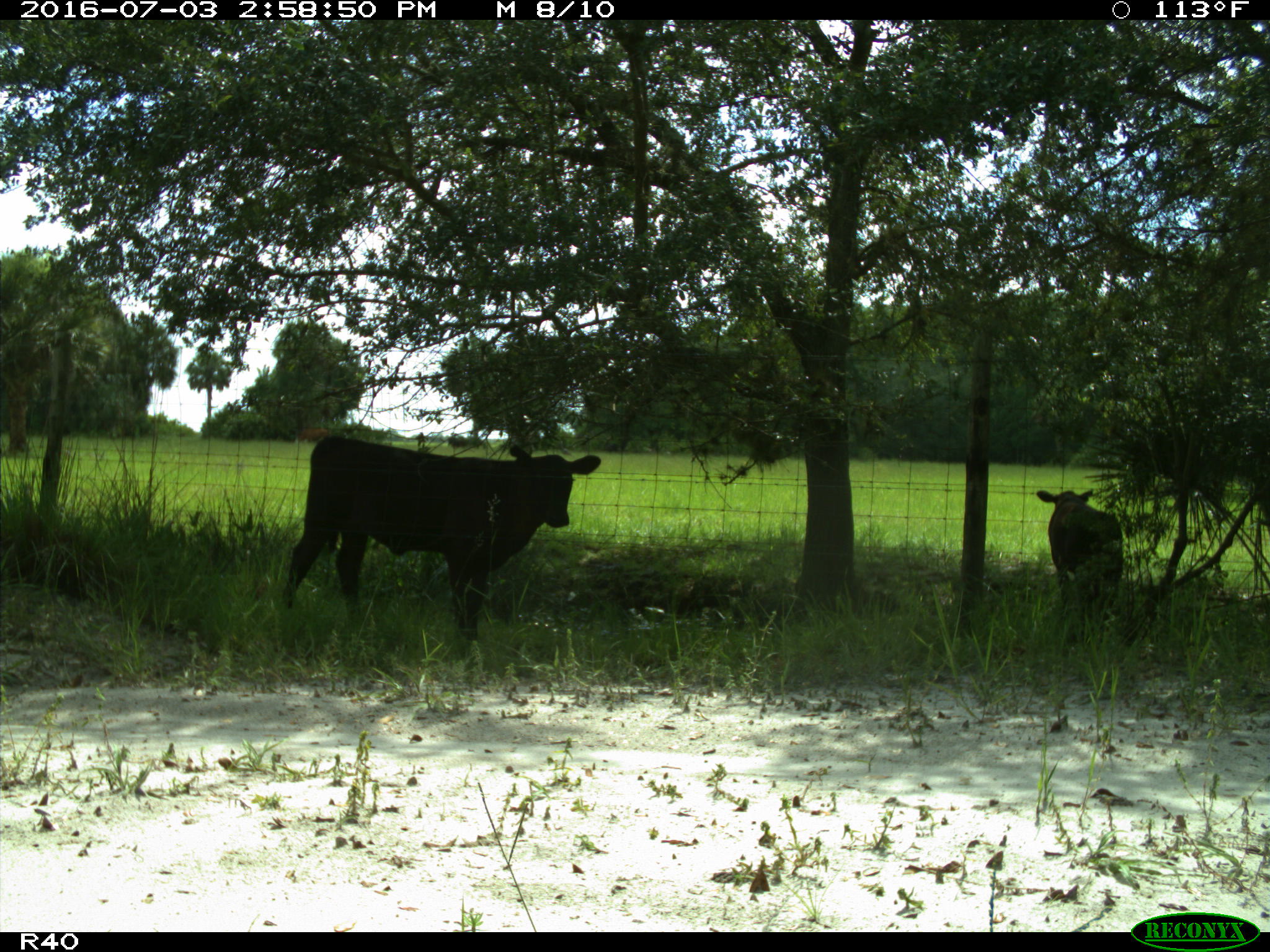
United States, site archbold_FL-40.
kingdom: Animalia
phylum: Chordata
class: Mammalia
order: Artiodactyla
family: Bovidae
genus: Bos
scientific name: Bos taurus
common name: domestic cow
Bos taurus (domestic cow).